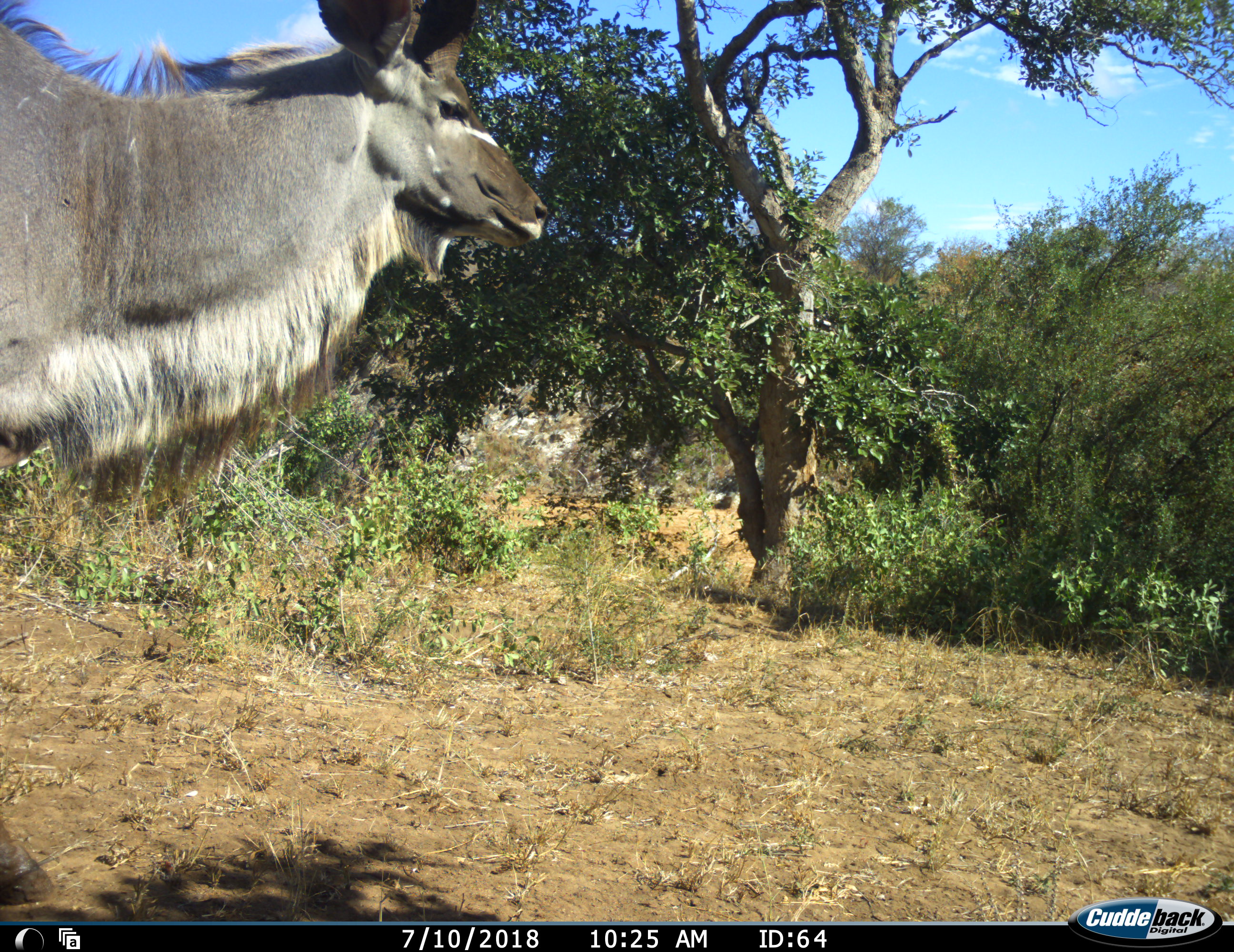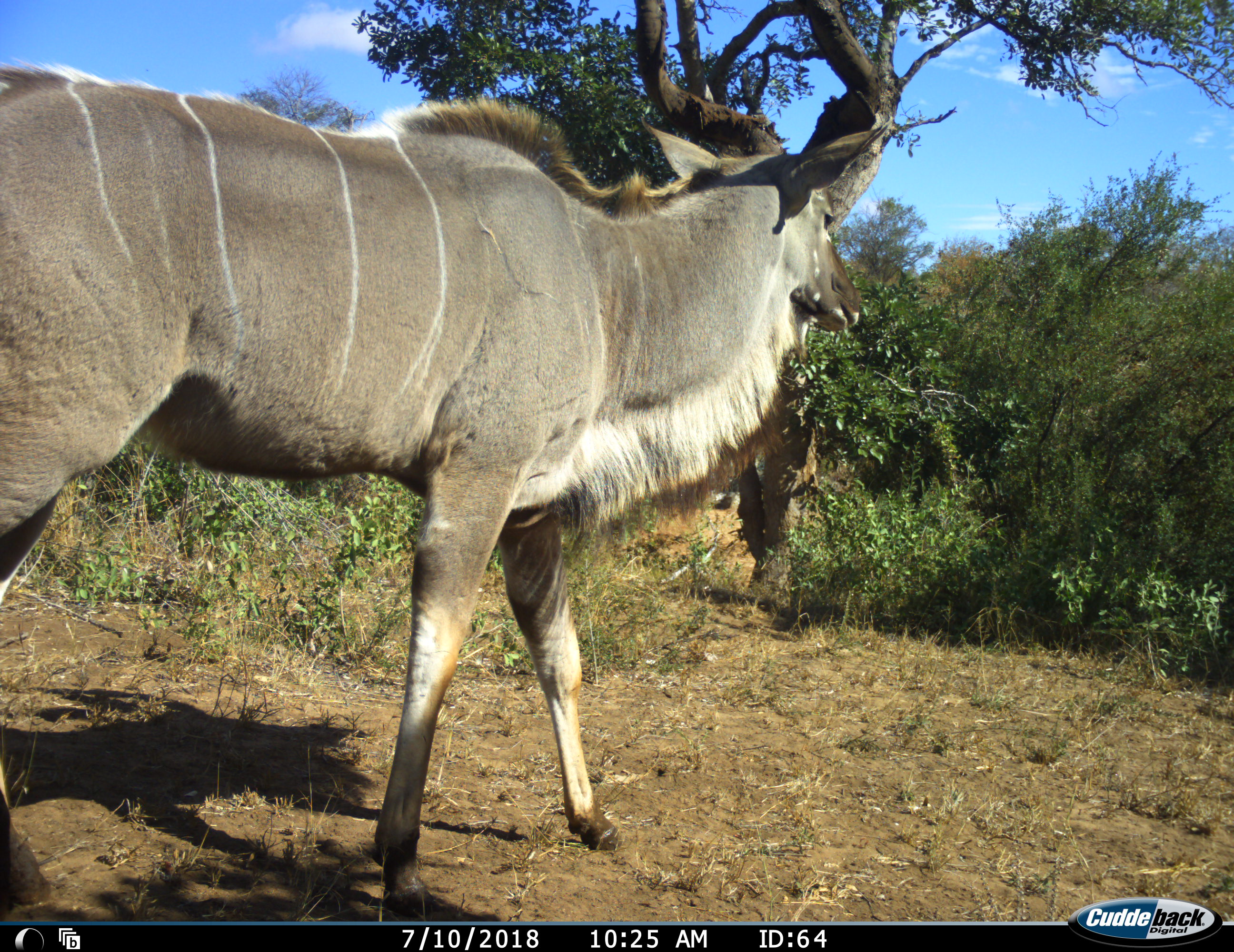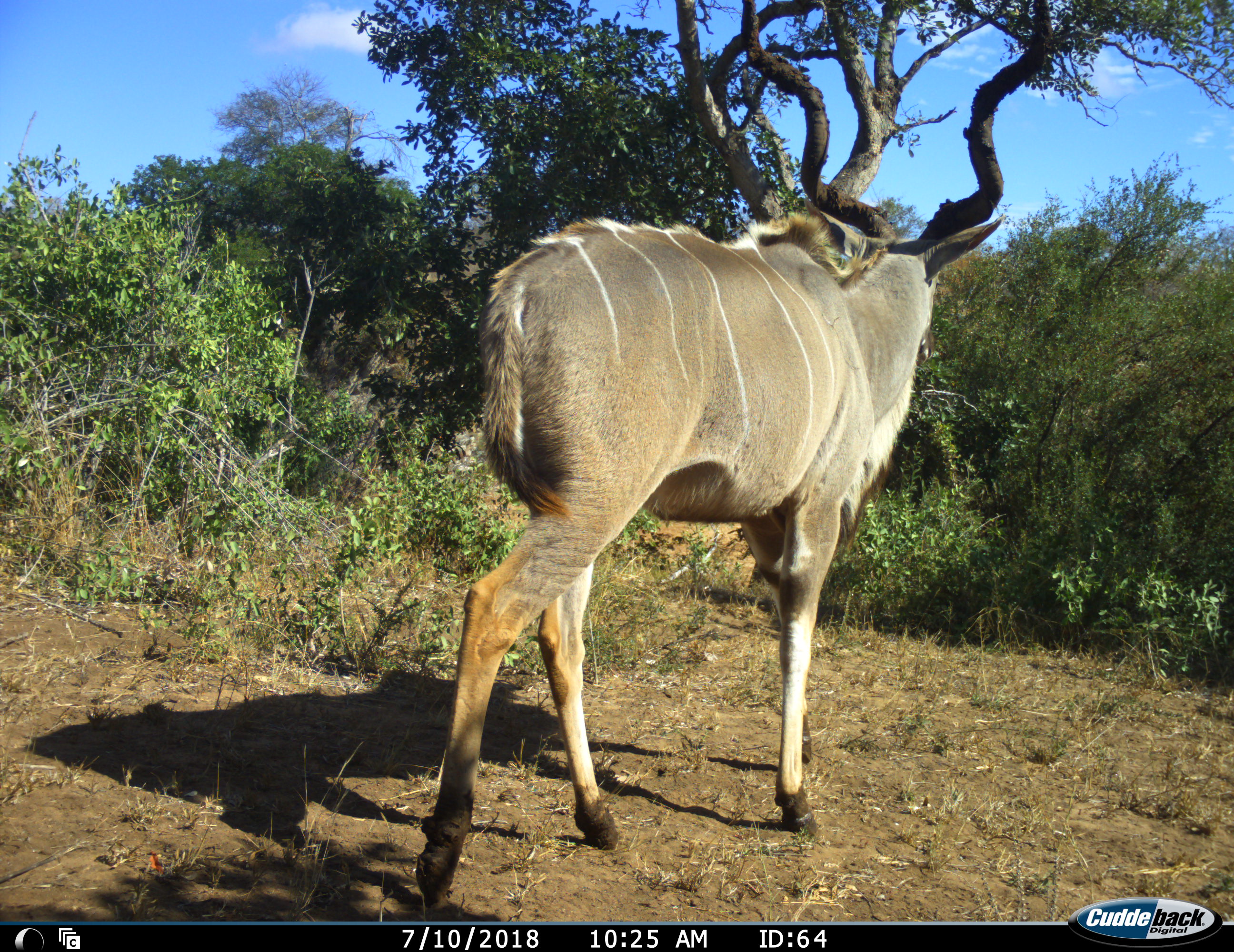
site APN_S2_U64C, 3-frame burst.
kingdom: Animalia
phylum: Chordata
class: Mammalia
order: Artiodactyla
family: Bovidae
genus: Tragelaphus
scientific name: Tragelaphus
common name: kudu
Kudu (Tragelaphus), count 1. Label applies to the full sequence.